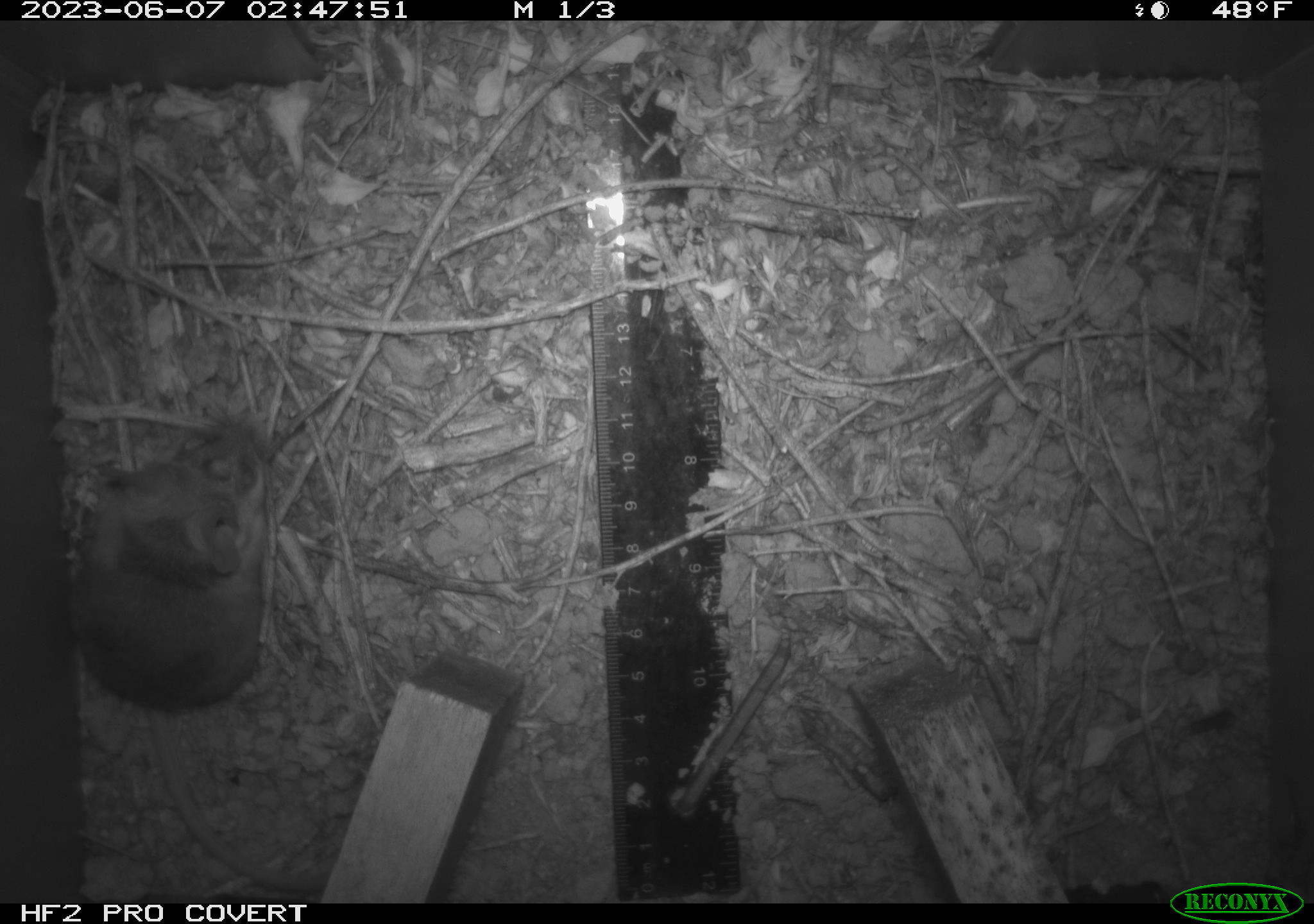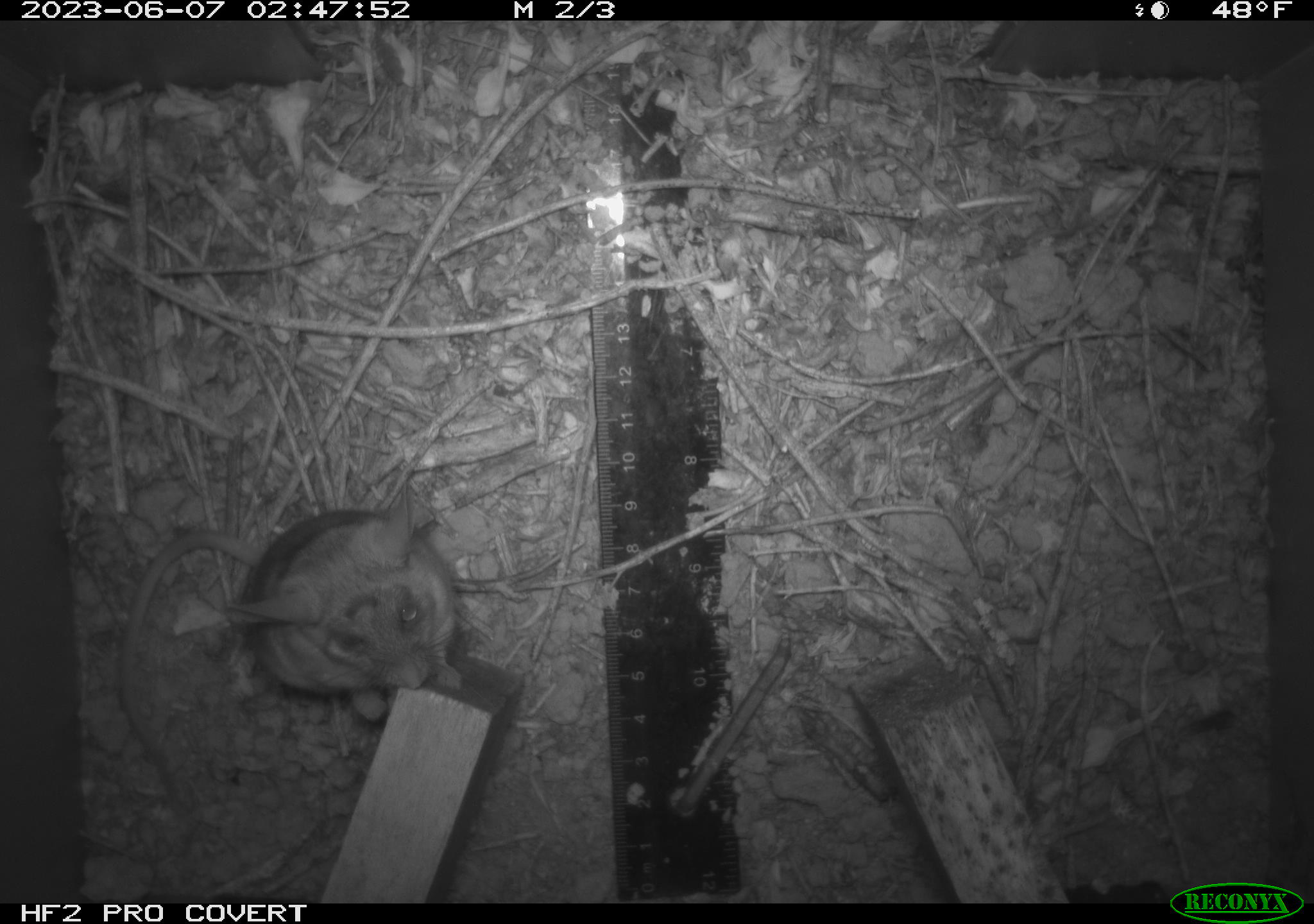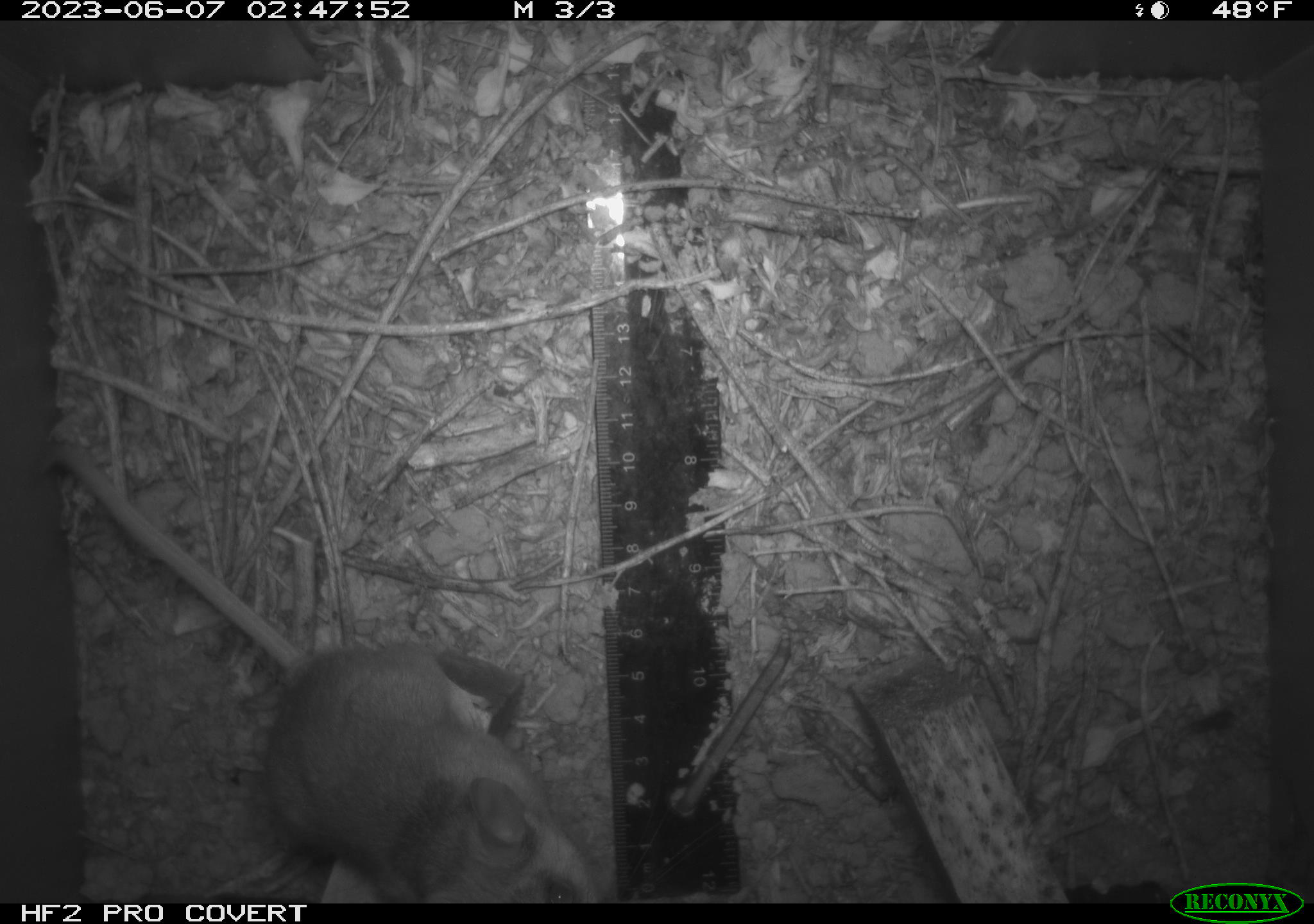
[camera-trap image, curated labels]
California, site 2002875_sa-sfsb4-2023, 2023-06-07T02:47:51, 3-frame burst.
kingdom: Animalia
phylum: Chordata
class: Mammalia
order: Rodentia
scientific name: Rodentia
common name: mouse species